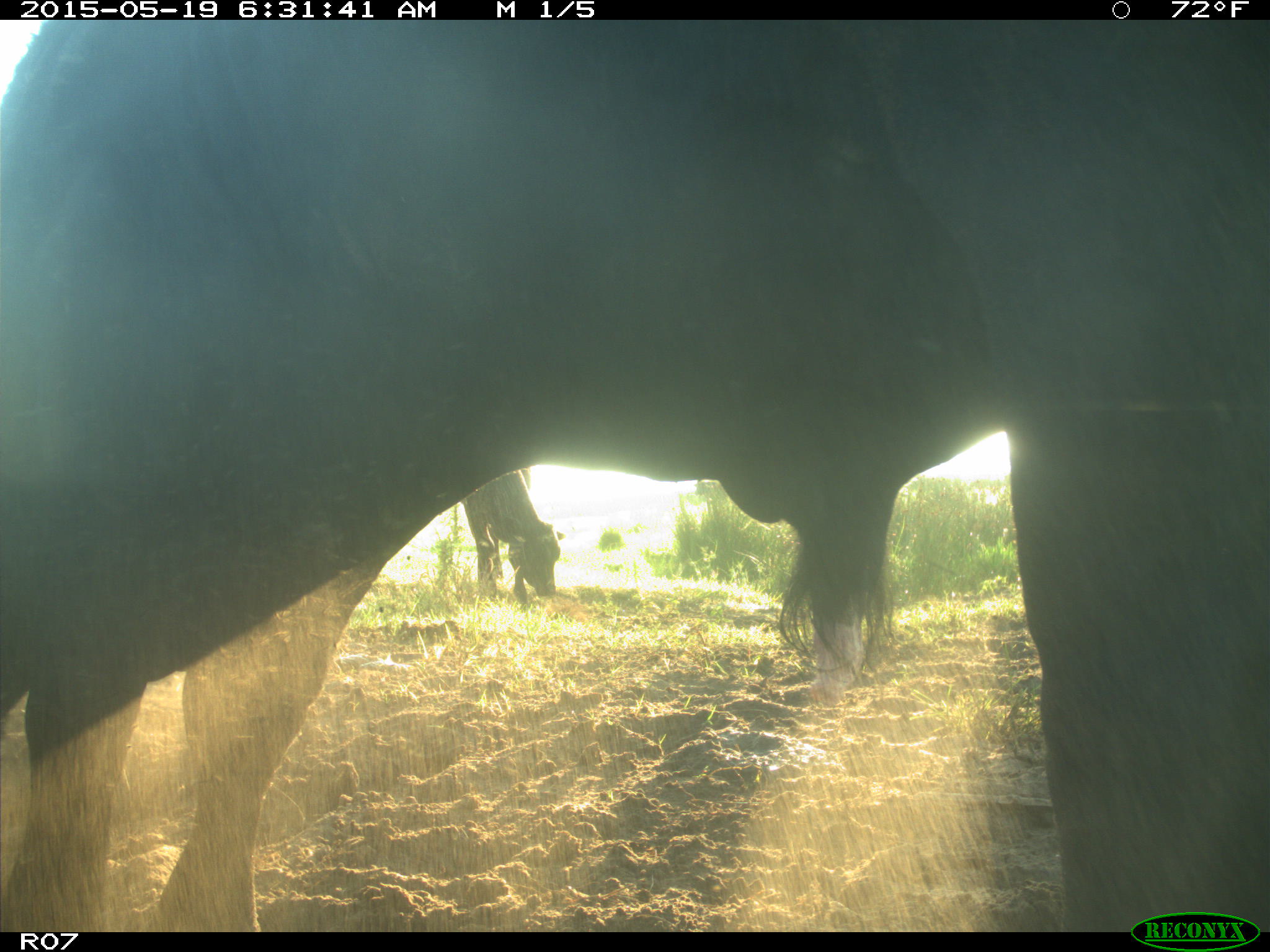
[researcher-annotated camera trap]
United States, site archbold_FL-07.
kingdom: Animalia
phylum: Chordata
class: Mammalia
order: Artiodactyla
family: Bovidae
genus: Bos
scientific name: Bos taurus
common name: domestic cow